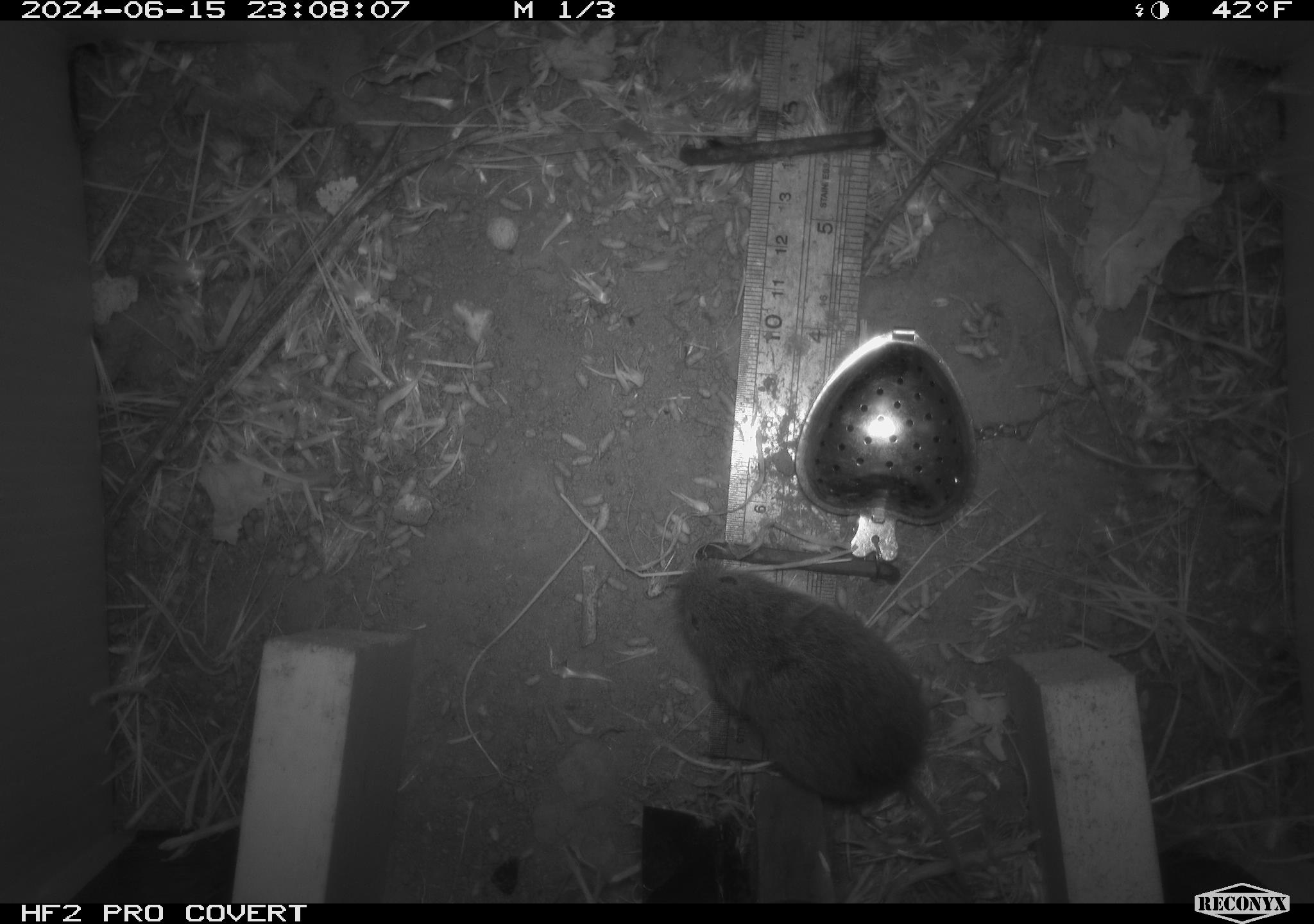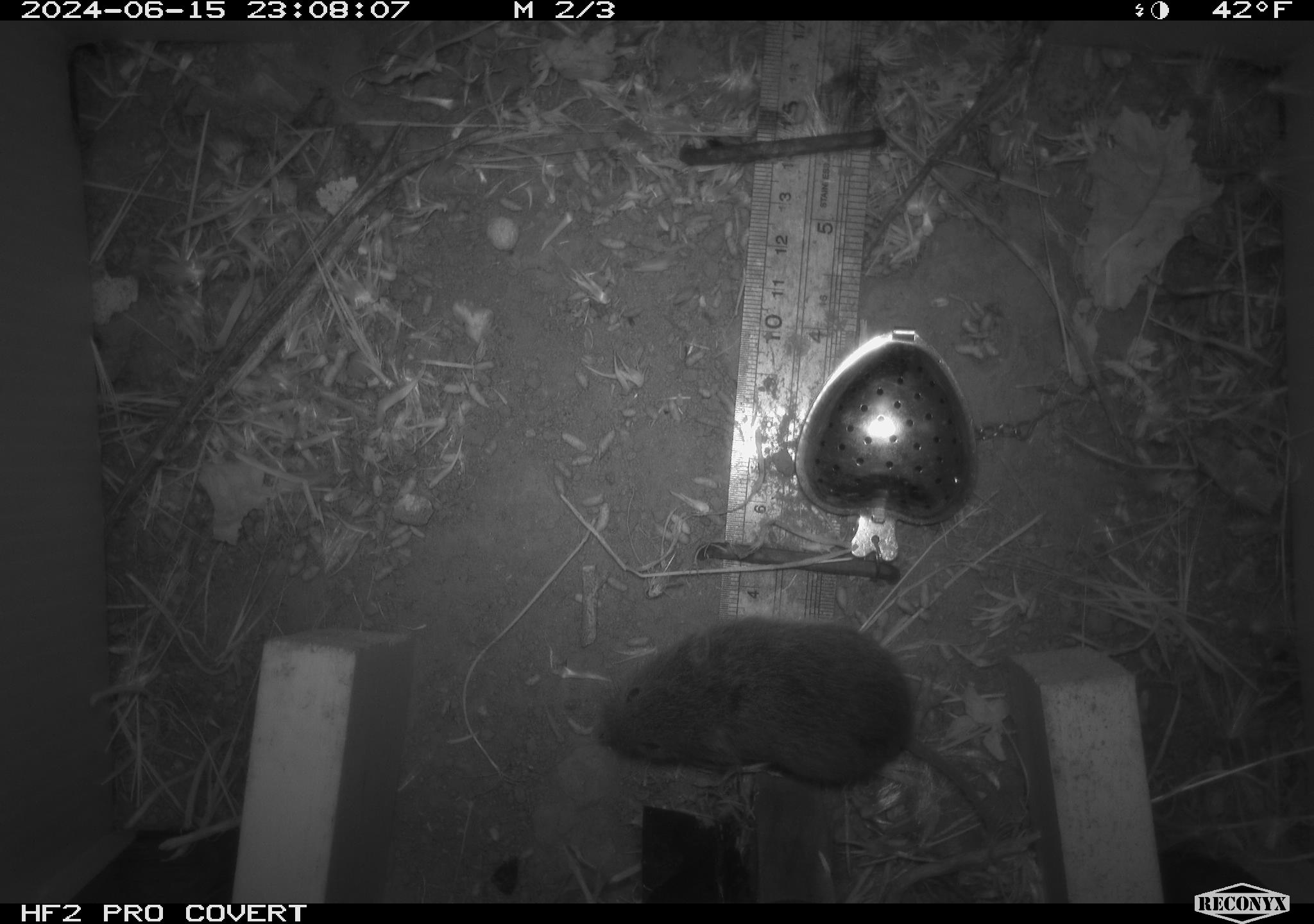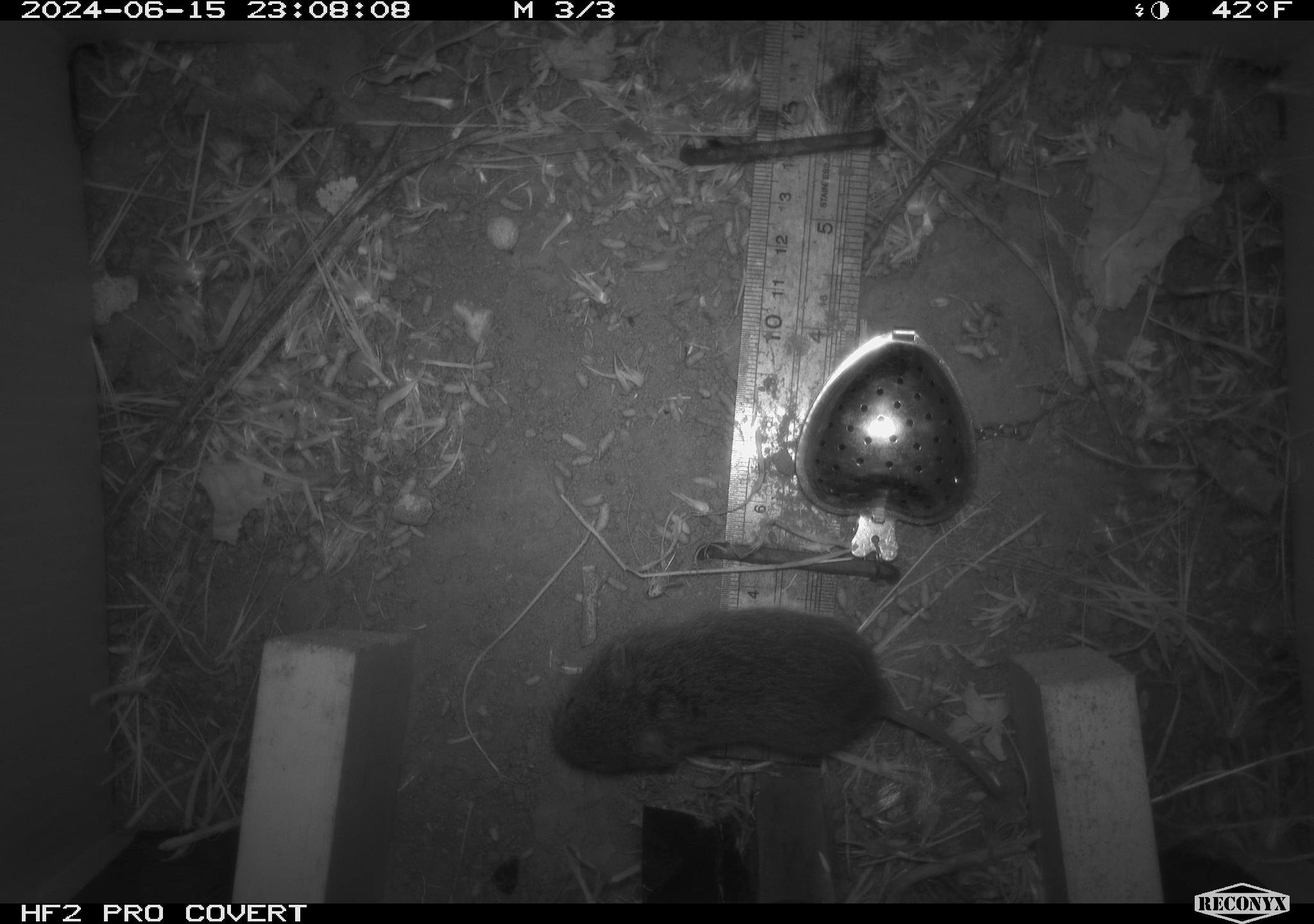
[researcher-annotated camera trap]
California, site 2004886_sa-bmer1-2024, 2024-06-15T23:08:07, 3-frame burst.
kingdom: Animalia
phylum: Chordata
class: Mammalia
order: Rodentia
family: Cricetidae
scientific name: Cricetidae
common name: hamsters, voles, lemmings, and allies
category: cricetidae family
Cricetidae family (hamsters, voles, lemmings, and allies) (Cricetidae).